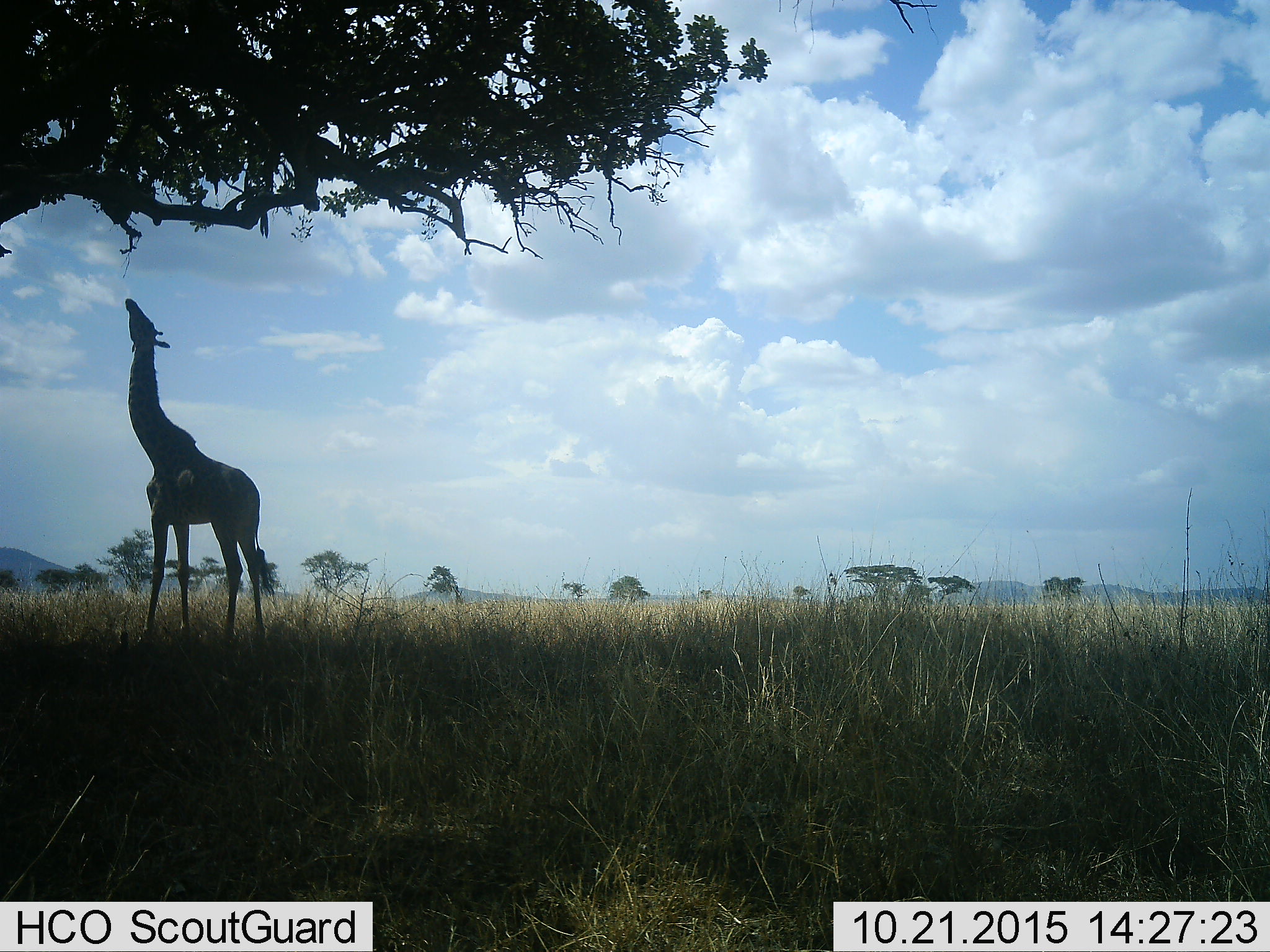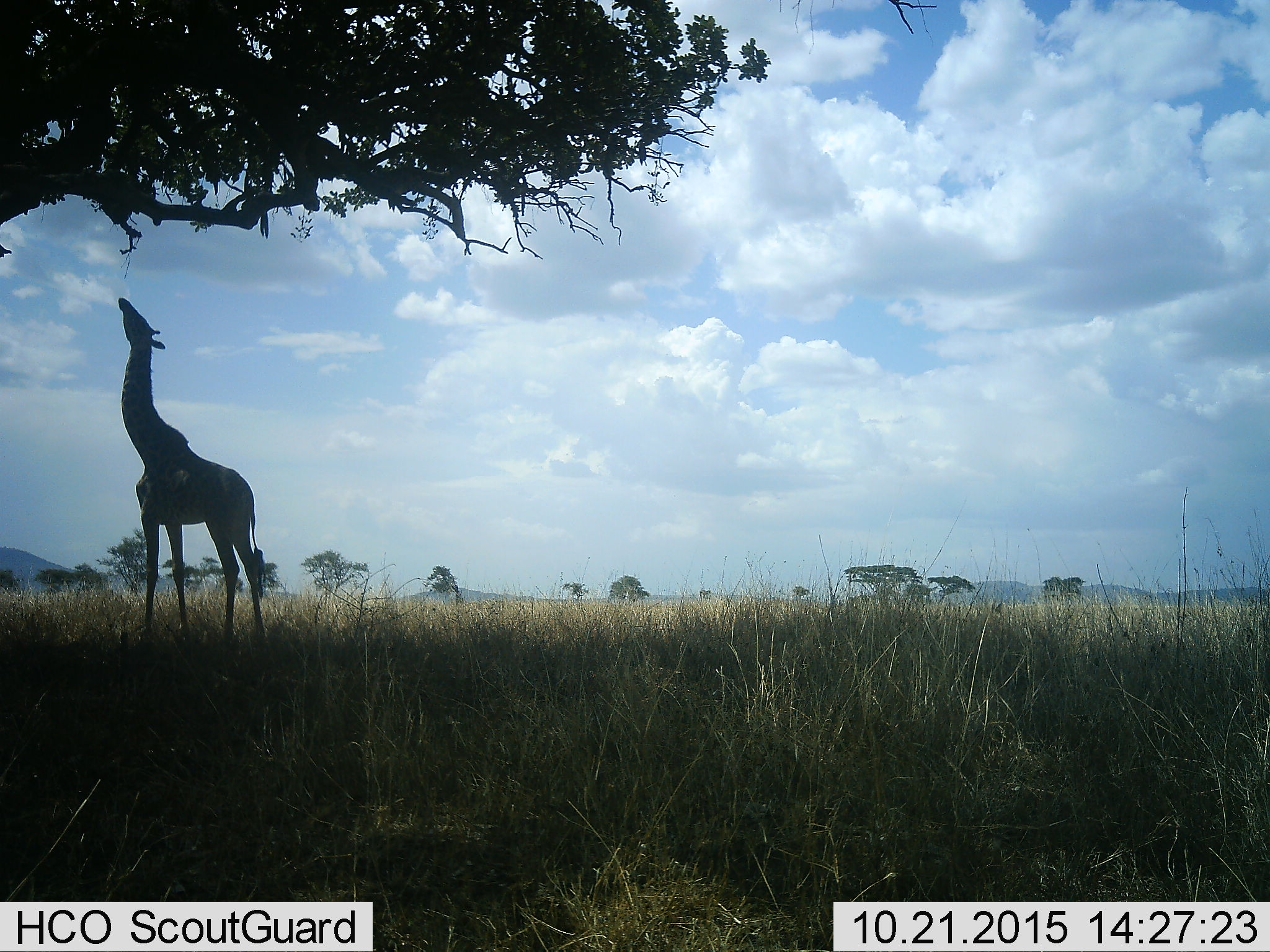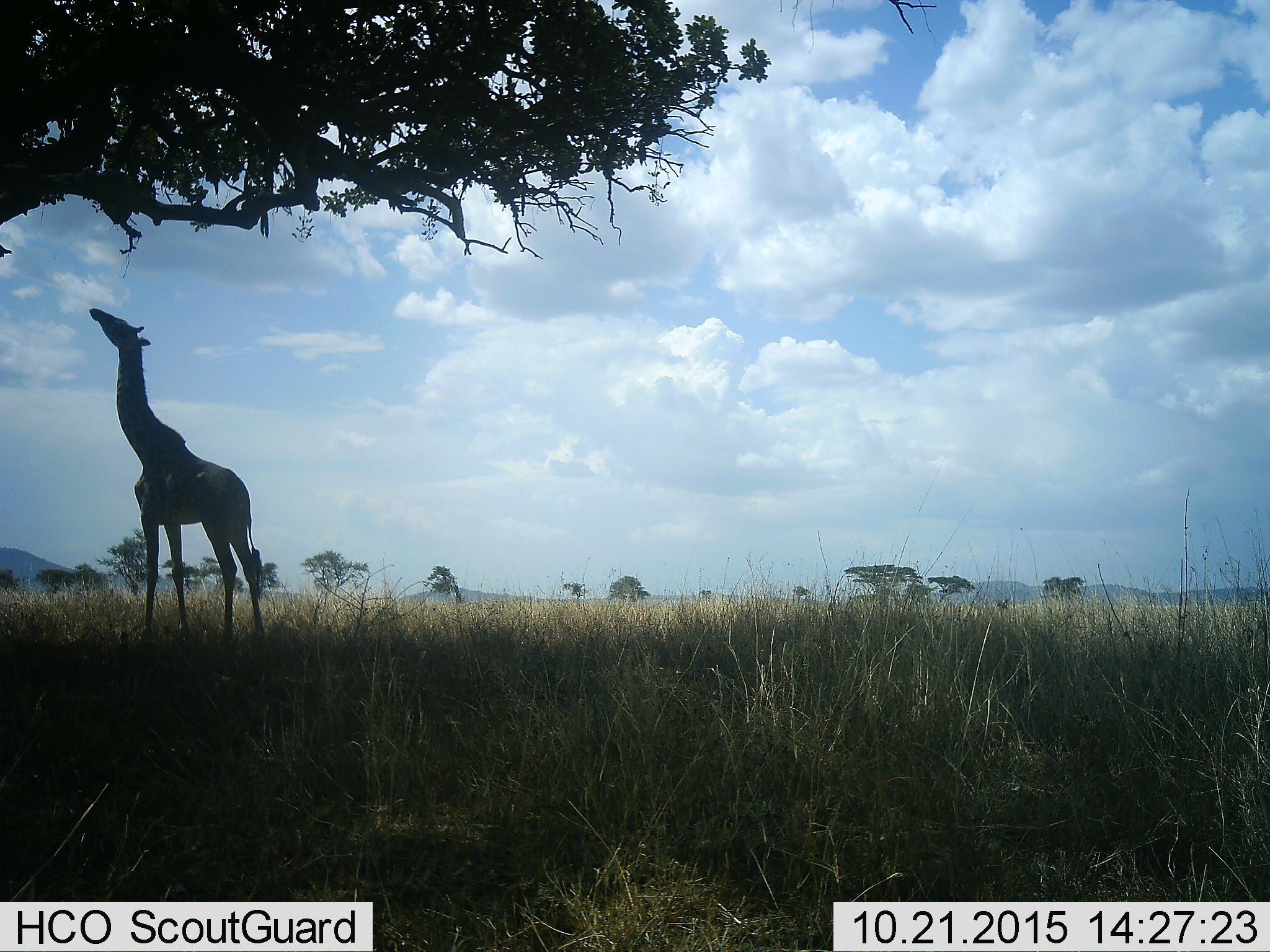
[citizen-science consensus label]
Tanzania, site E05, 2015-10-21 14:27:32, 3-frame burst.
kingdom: Animalia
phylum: Chordata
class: Mammalia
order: Artiodactyla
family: Giraffidae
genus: Giraffa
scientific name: Giraffa camelopardalis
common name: giraffe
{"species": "giraffe (Giraffa camelopardalis)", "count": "1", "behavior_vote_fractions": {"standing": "45%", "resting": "0%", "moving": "5%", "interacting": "0%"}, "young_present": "5%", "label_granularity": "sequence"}